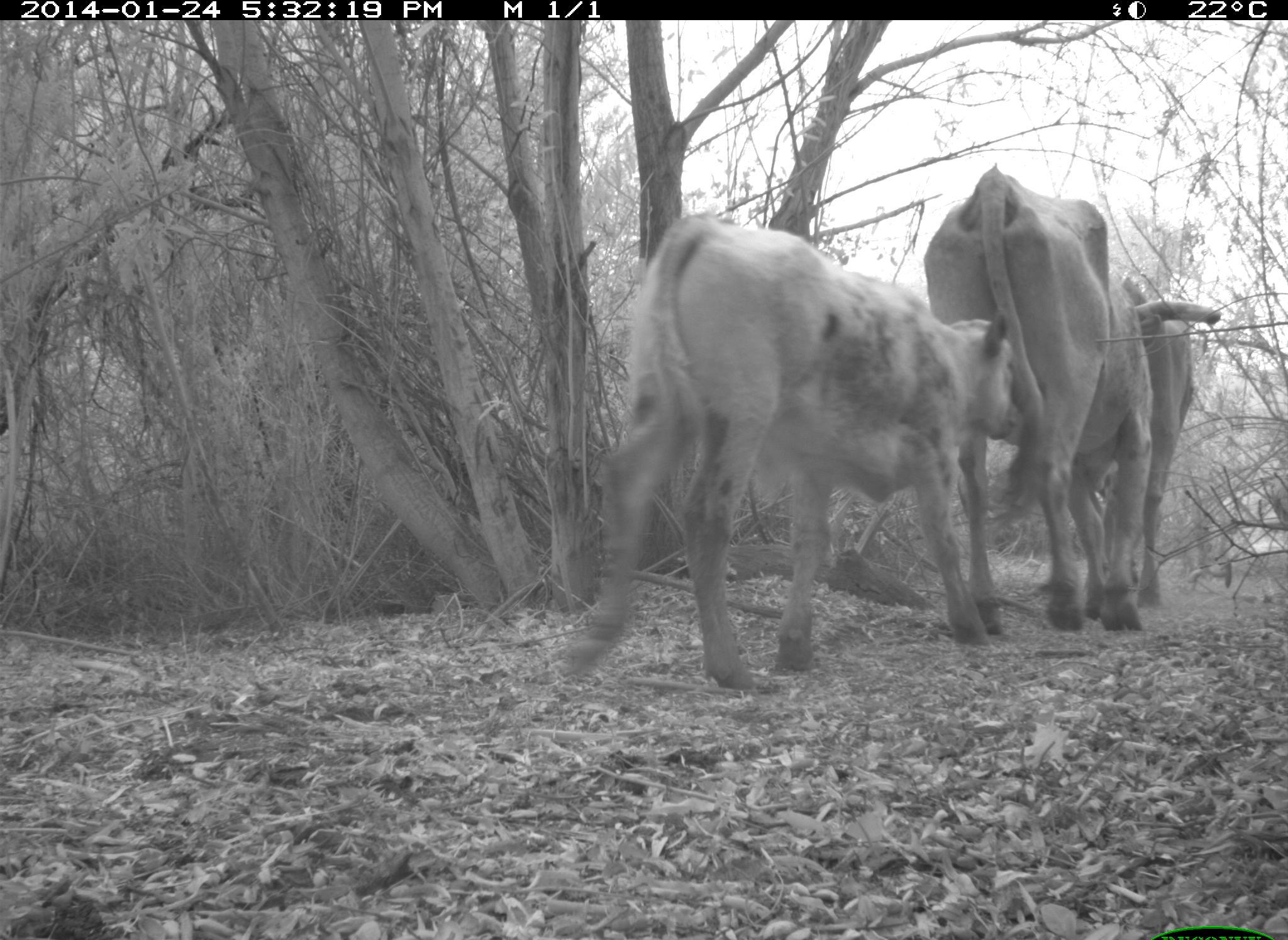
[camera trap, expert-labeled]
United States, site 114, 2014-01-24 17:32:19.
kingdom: Animalia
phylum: Chordata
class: Mammalia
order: Artiodactyla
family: Bovidae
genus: Bos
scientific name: Bos taurus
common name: cow